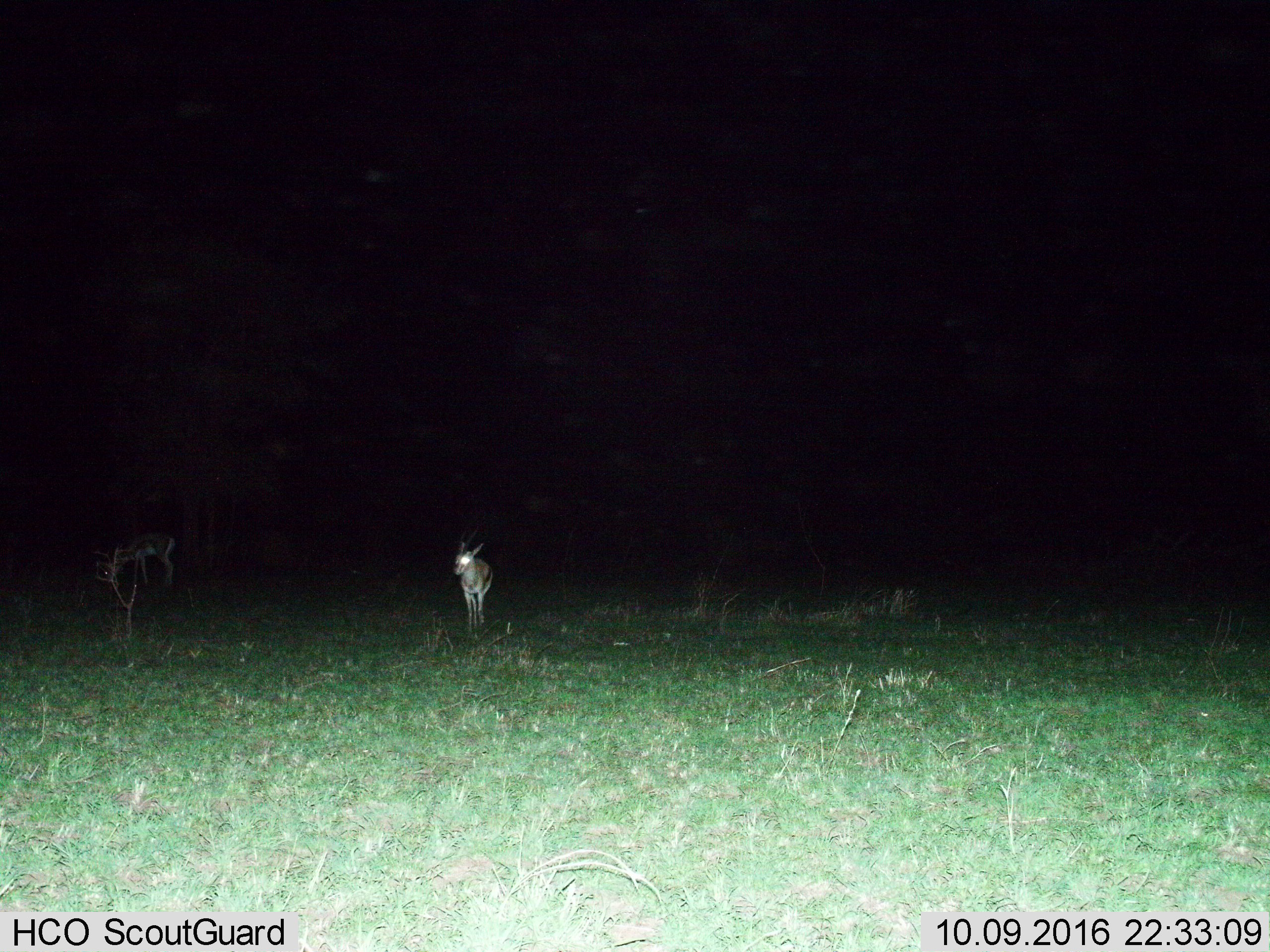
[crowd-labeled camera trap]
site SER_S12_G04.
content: unidentified animal